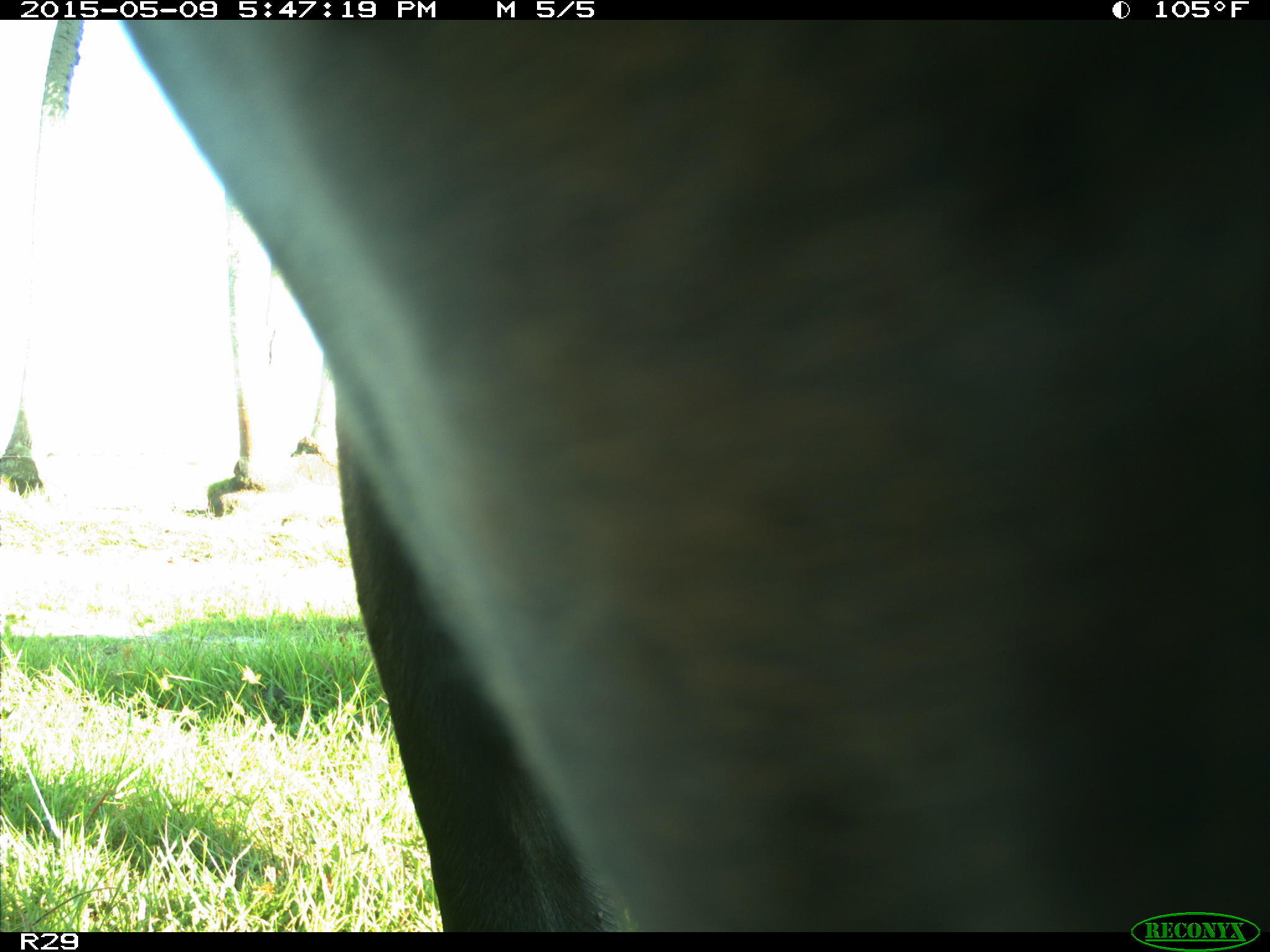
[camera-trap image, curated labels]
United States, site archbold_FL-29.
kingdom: Animalia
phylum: Chordata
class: Mammalia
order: Artiodactyla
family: Bovidae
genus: Bos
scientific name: Bos taurus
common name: domestic cow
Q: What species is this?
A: Bos taurus (domestic cow).